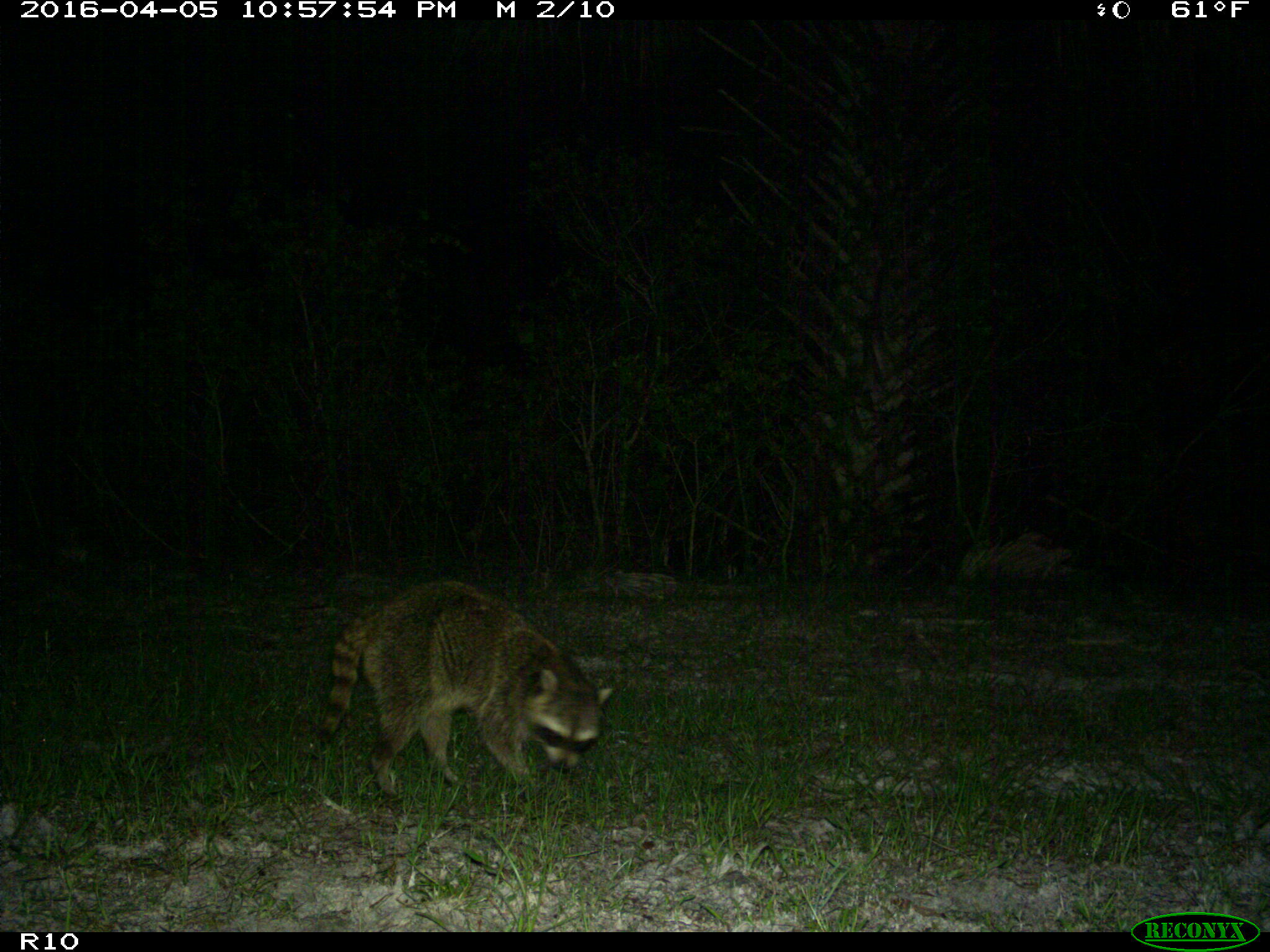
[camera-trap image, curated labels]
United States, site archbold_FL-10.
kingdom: Animalia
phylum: Chordata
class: Mammalia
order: Carnivora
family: Procyonidae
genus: Procyon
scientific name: Procyon lotor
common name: common raccoon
Procyon lotor (common raccoon).